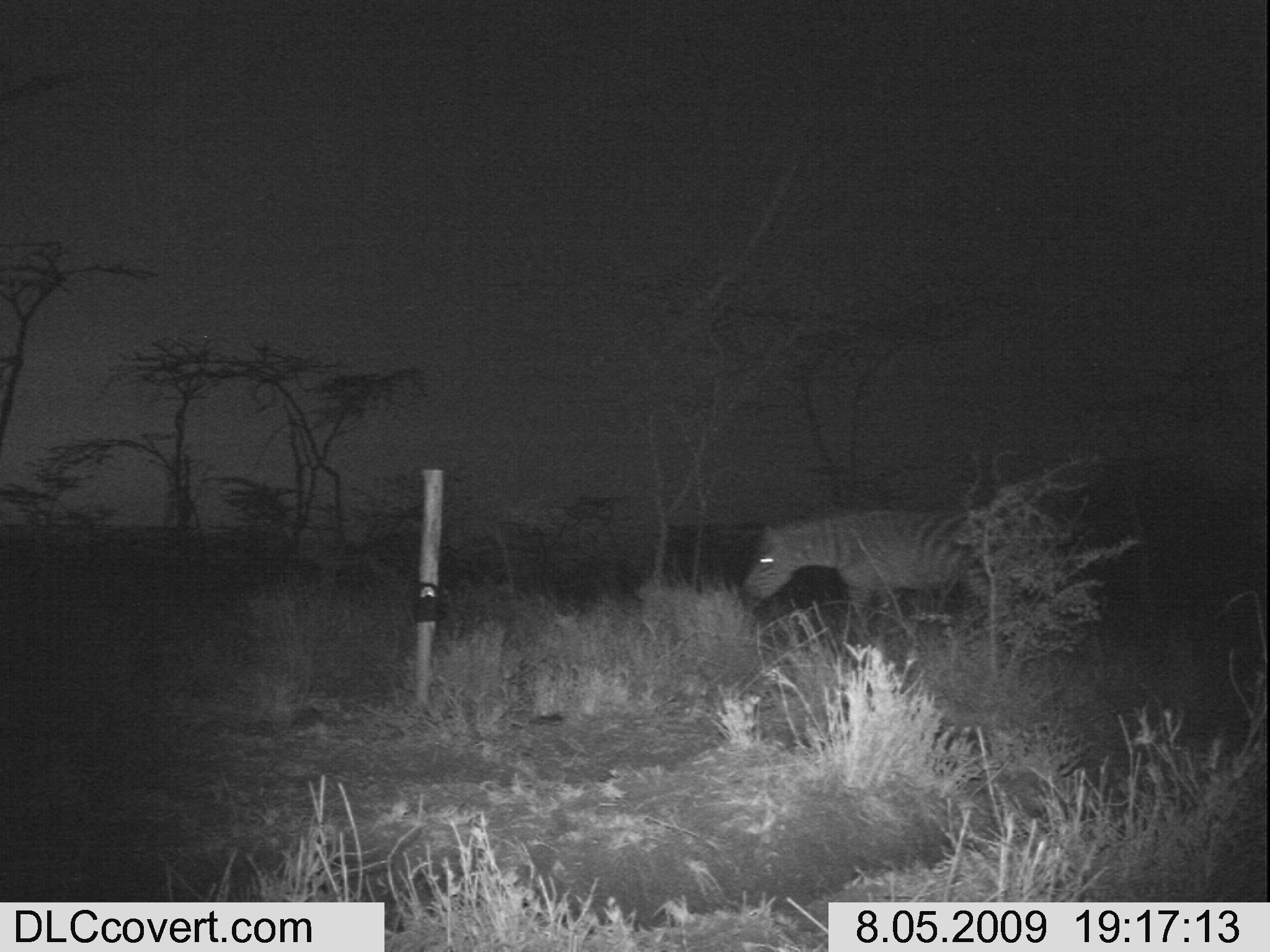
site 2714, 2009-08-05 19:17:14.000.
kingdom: Animalia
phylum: Chordata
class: Mammalia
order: Perissodactyla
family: Equidae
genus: Equus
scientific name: Equus quagga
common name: plains zebra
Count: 1.